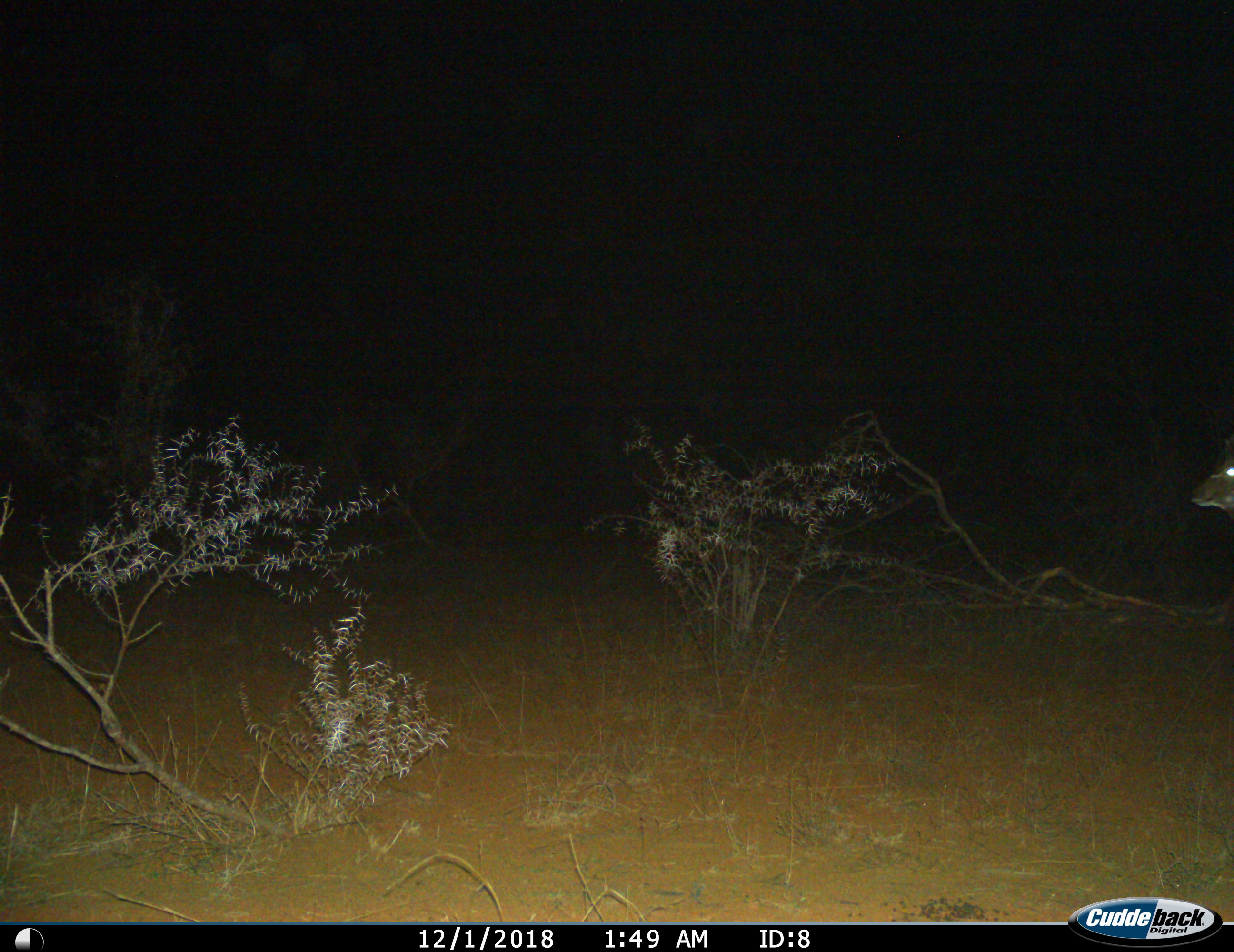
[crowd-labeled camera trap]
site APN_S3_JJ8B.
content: unidentified animal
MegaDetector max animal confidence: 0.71